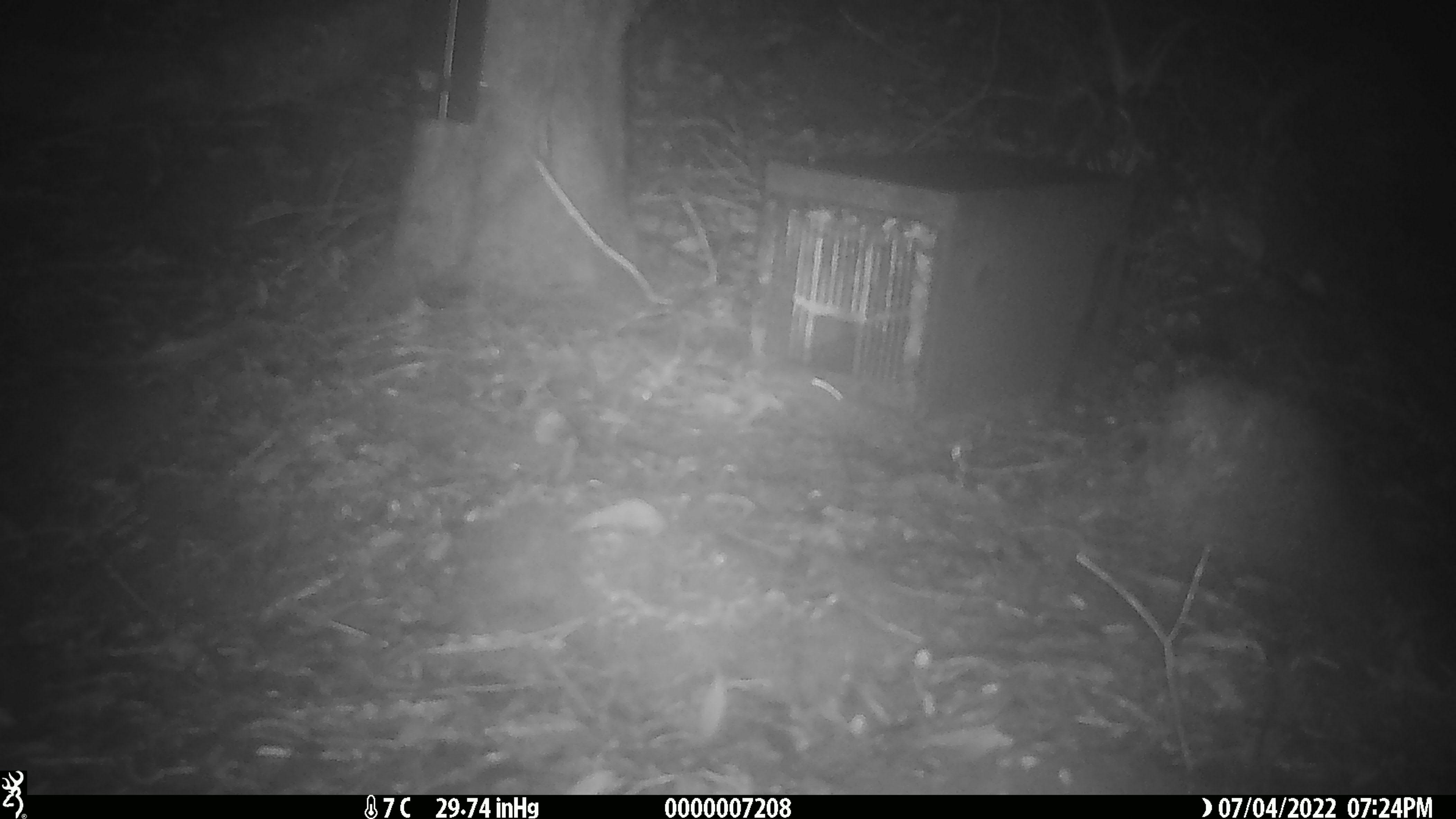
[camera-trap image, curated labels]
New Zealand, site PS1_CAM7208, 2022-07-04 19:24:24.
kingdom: Animalia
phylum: Chordata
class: Mammalia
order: Rodentia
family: Muridae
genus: Mus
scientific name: Mus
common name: mouse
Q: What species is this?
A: Mouse (Mus).